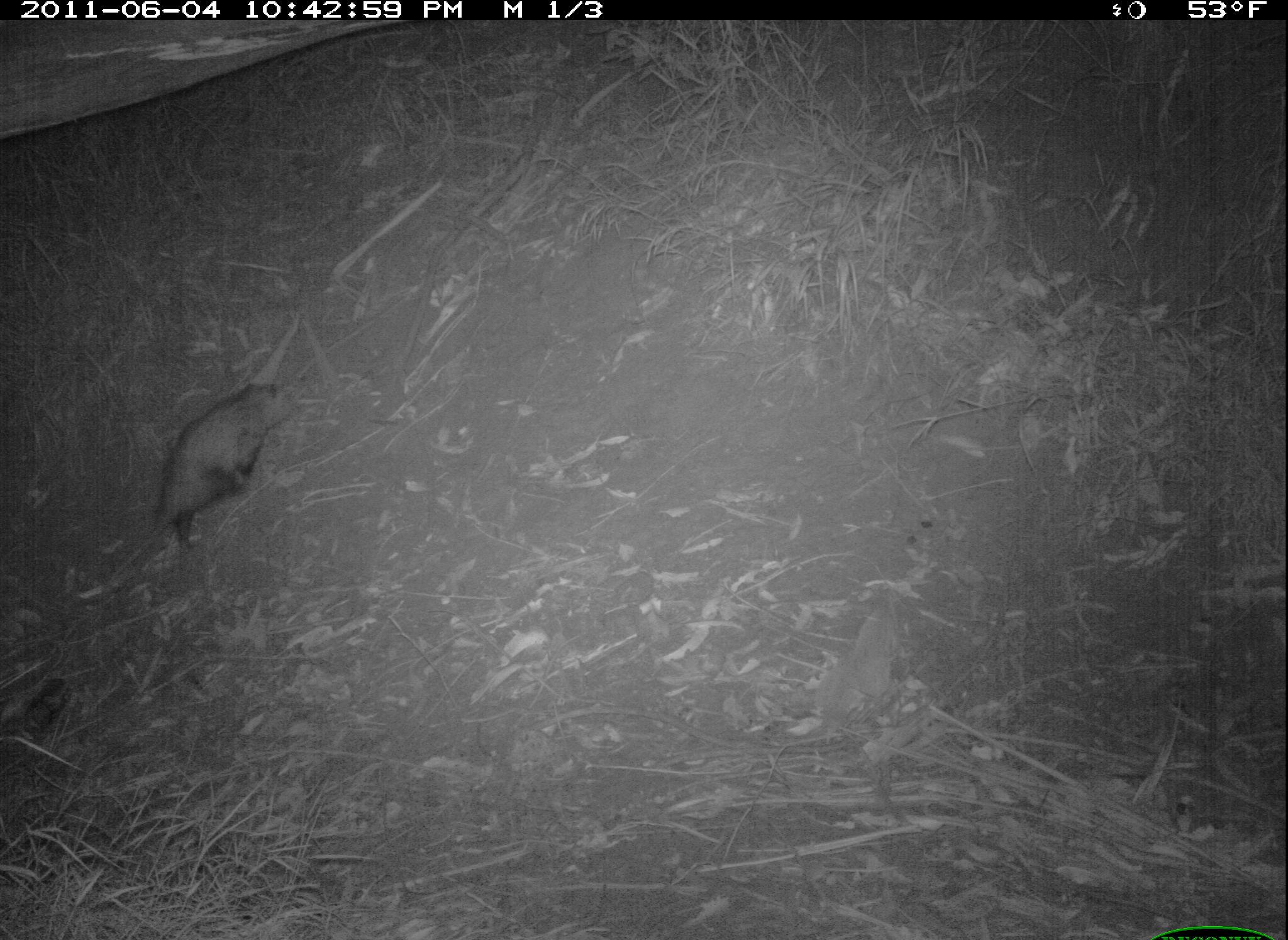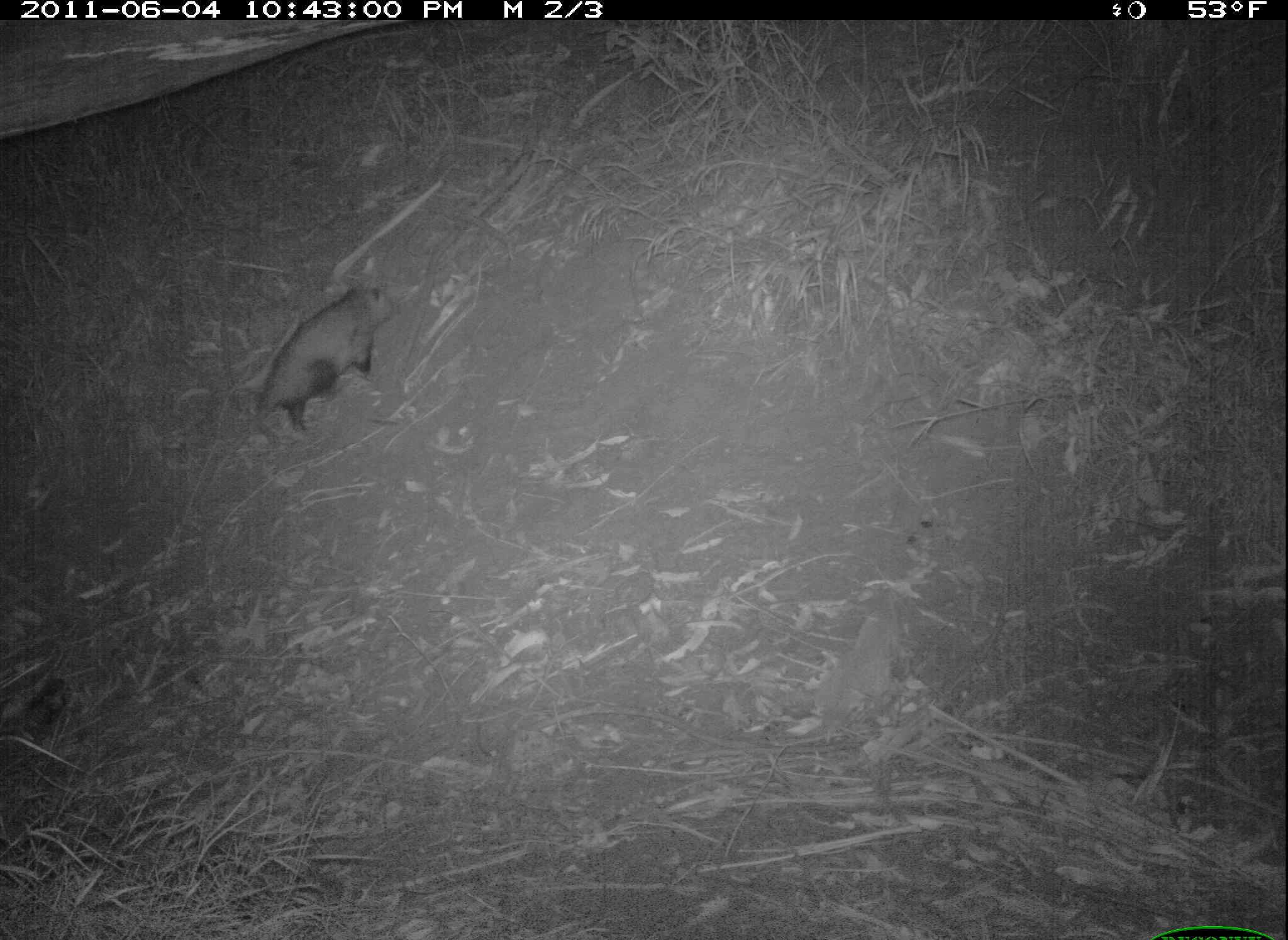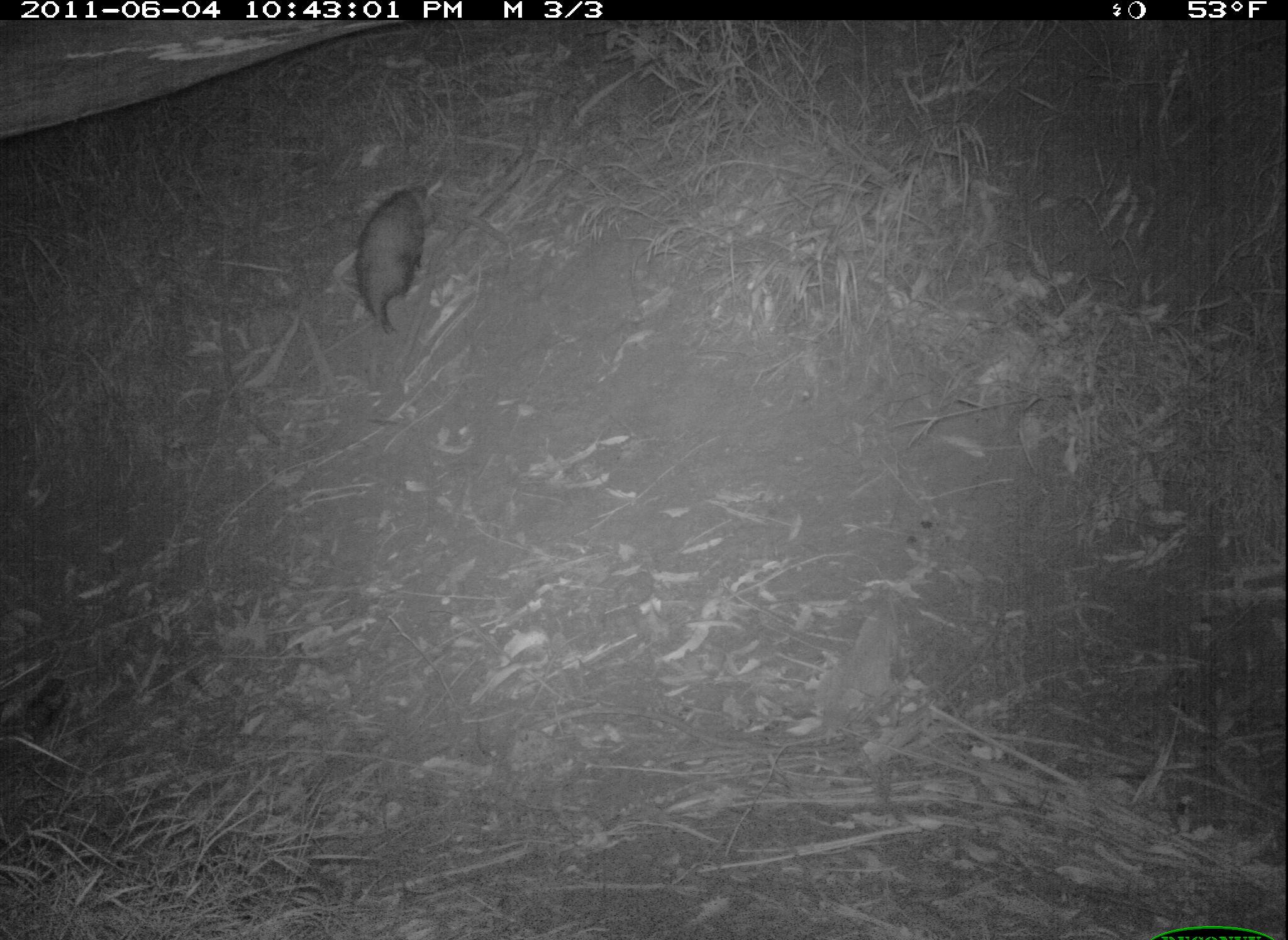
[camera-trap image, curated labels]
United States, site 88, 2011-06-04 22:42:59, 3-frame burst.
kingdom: Animalia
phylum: Chordata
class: Mammalia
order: Didelphimorphia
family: Didelphidae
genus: Didelphis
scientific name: Didelphis virginiana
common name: virginia opossum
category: opossum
Opossum (virginia opossum) (Didelphis virginiana).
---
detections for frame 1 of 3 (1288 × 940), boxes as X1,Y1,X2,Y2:
opossum: 113,369,308,596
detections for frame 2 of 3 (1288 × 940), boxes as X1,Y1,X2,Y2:
opossum: 238,271,404,461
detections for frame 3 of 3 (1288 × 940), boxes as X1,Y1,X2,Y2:
opossum: 341,164,449,337